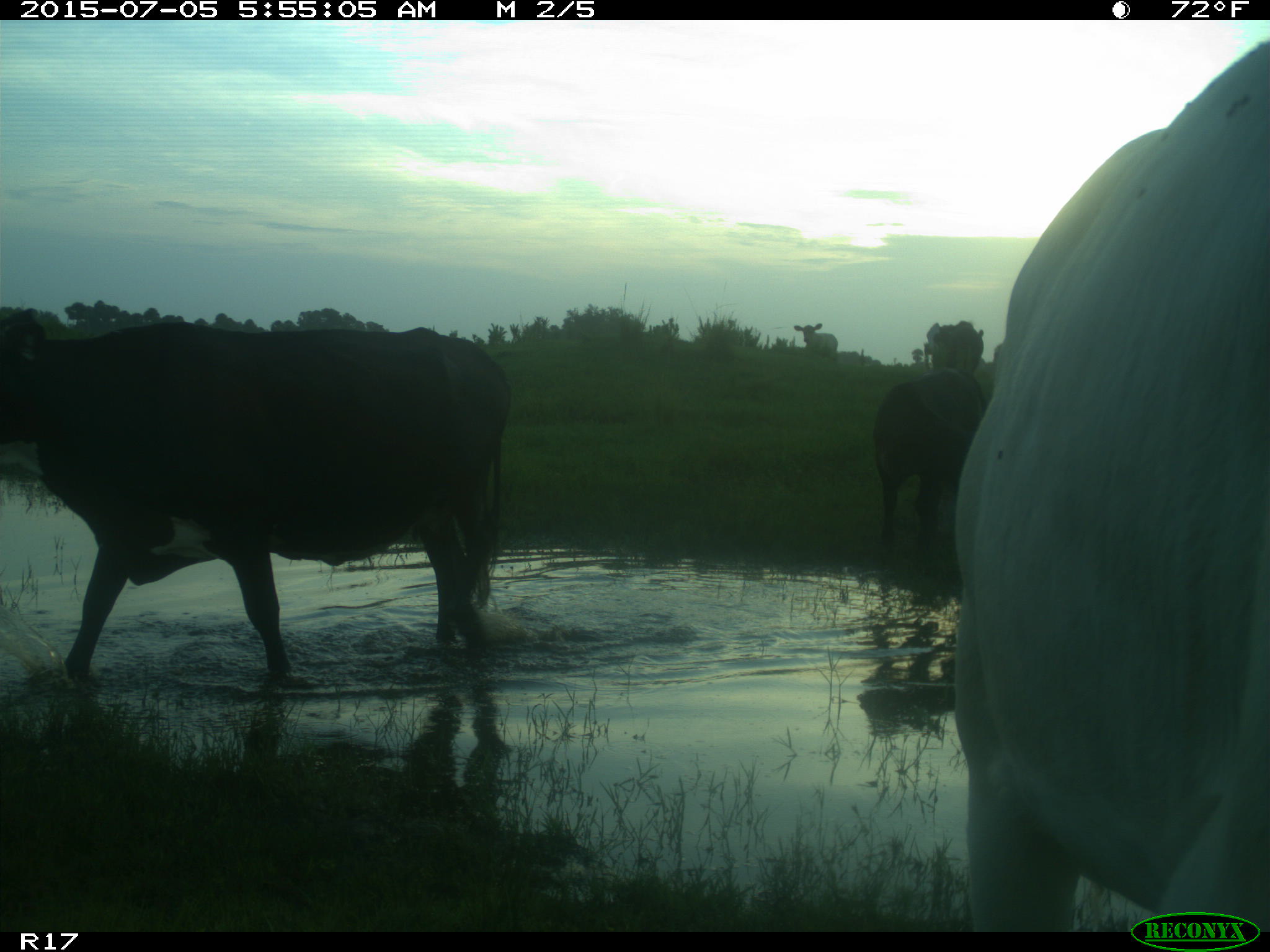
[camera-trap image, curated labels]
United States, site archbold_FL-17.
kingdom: Animalia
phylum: Chordata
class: Mammalia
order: Artiodactyla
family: Bovidae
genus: Bos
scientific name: Bos taurus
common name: domestic cow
Bos taurus (domestic cow).